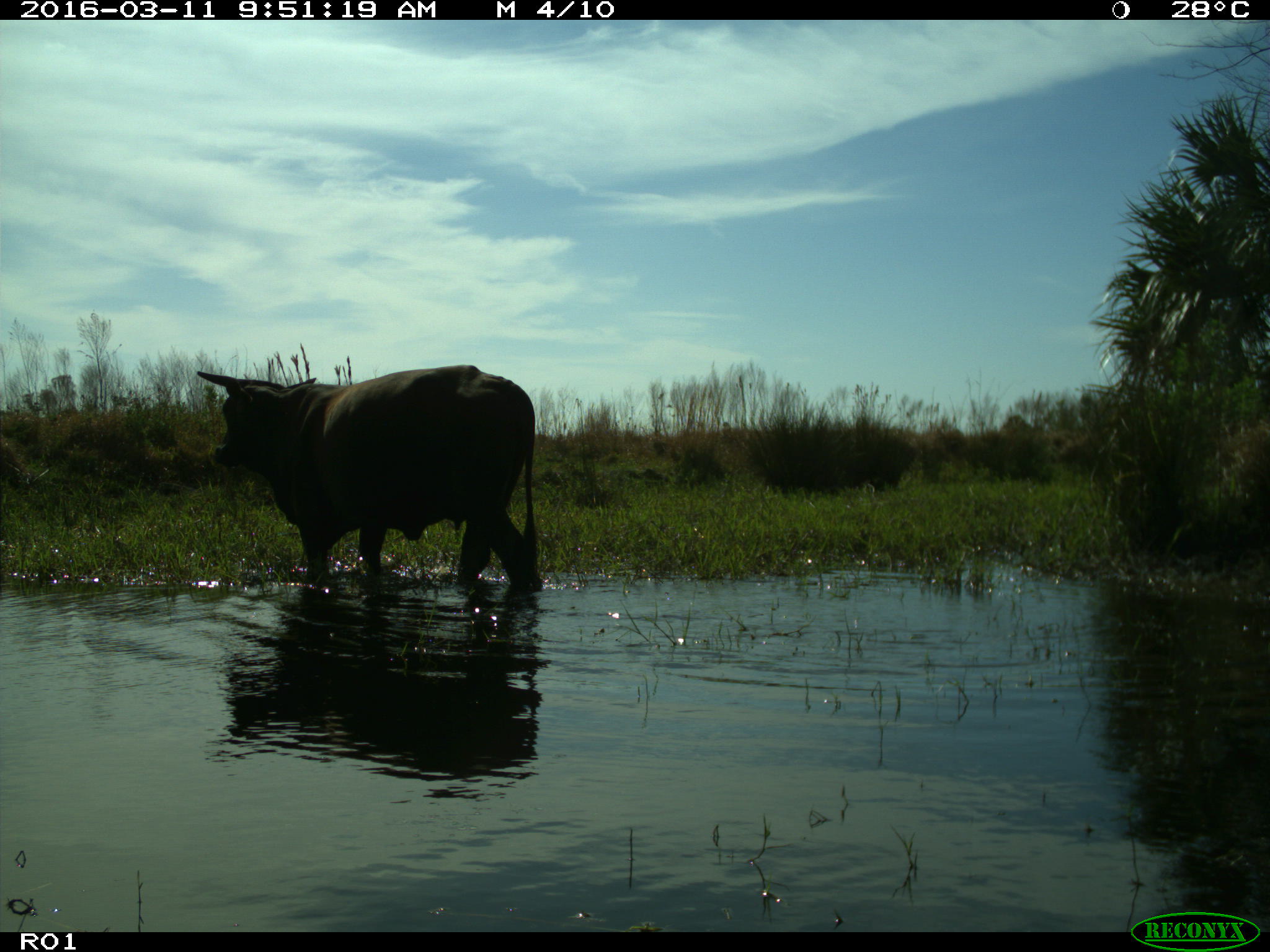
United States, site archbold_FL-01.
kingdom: Animalia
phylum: Chordata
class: Mammalia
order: Artiodactyla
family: Bovidae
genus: Bos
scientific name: Bos taurus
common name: domestic cow